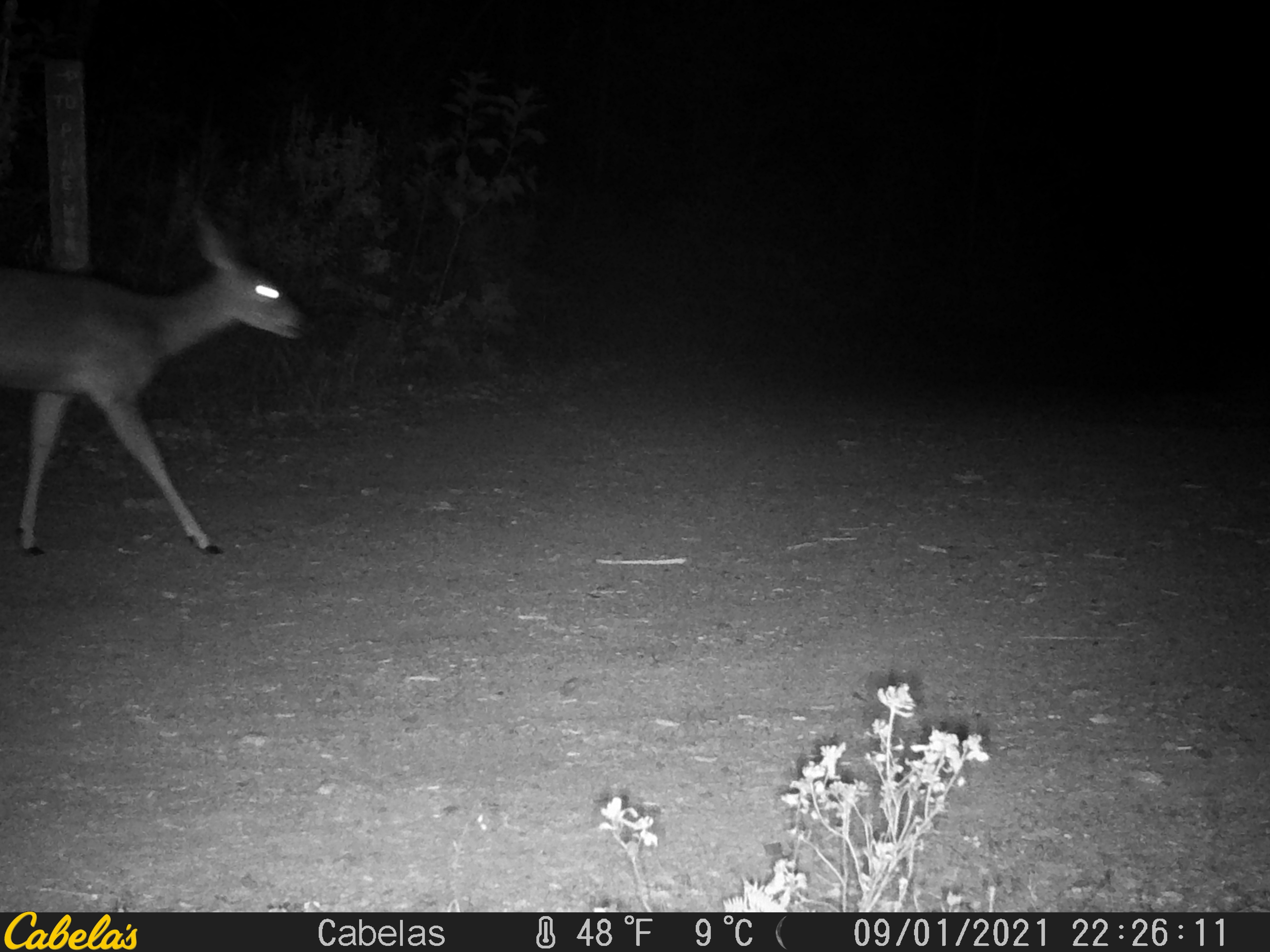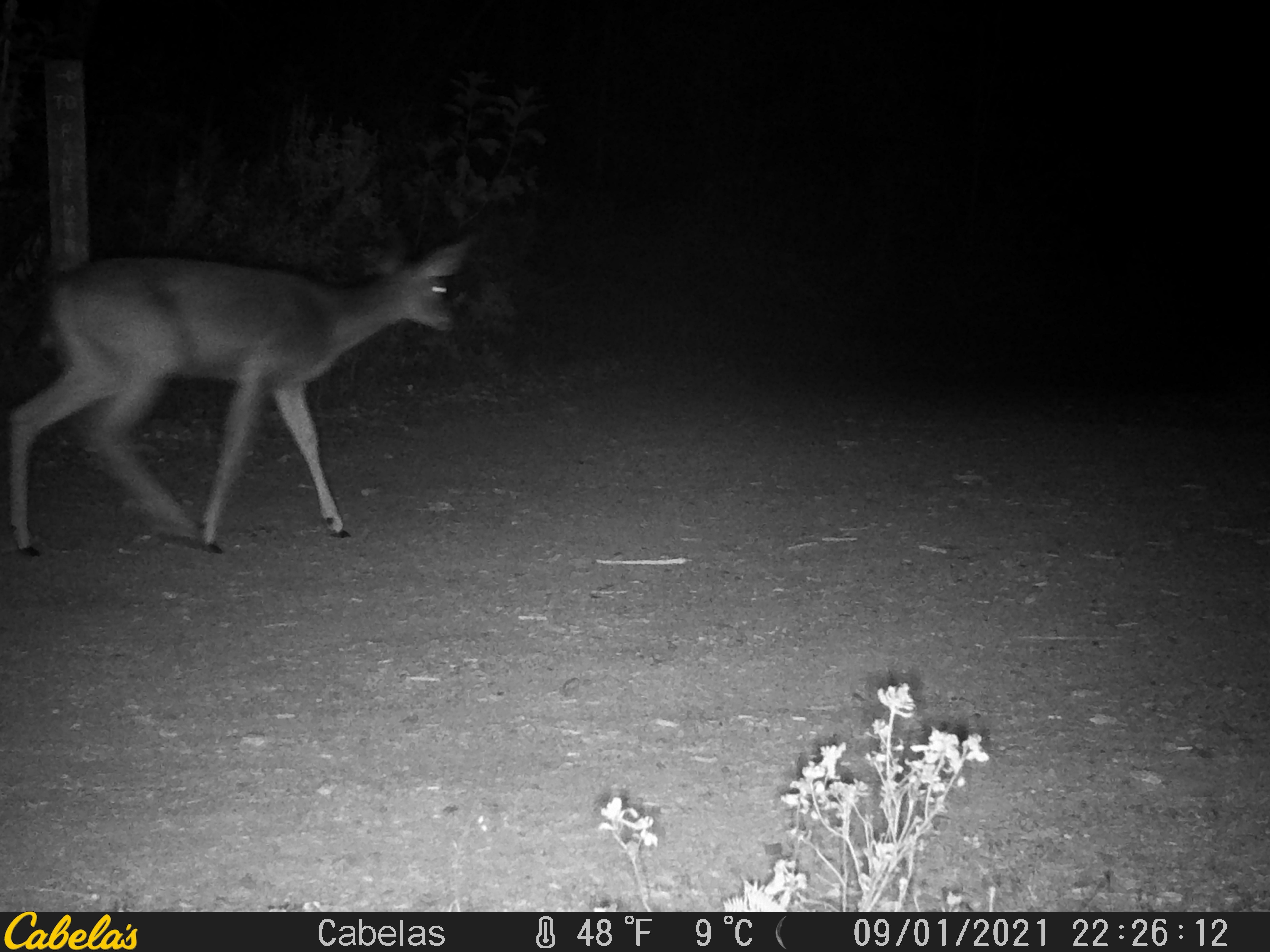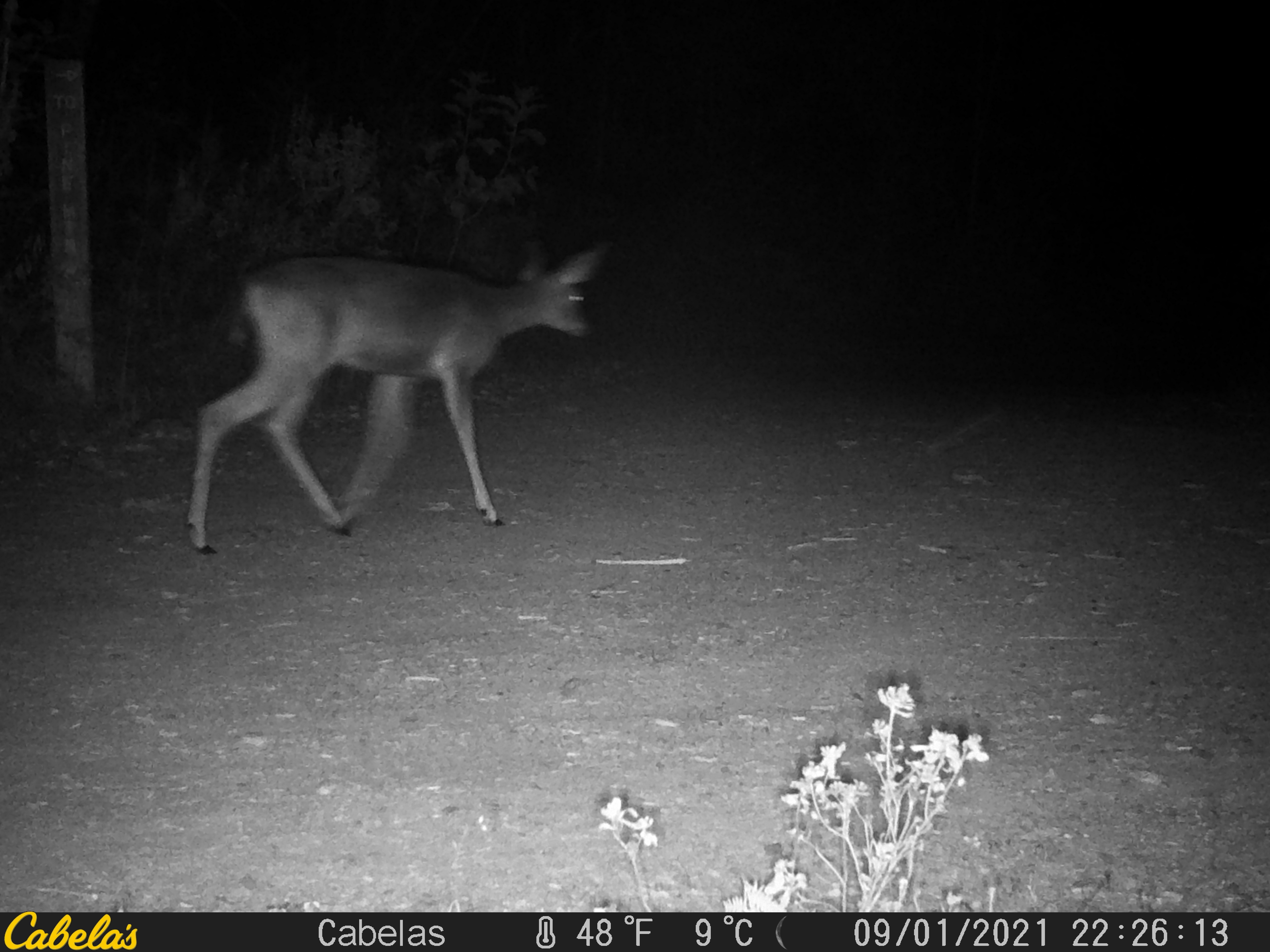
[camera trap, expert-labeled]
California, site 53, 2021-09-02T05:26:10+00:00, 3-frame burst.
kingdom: Animalia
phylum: Chordata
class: Mammalia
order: Artiodactyla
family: Cervidae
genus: Odocoileus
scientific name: Odocoileus hemionus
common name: mule deer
Mule deer (Odocoileus hemionus).